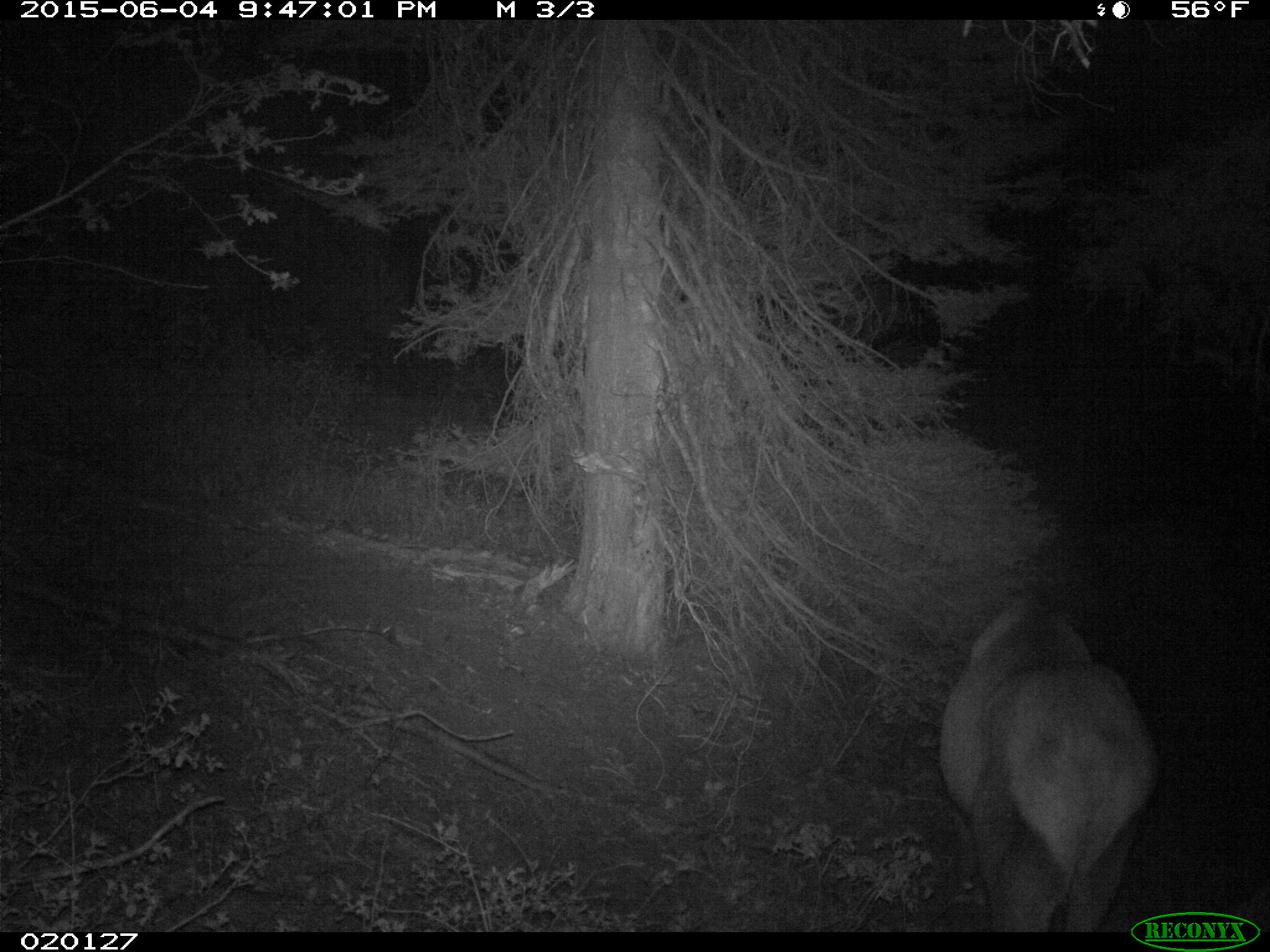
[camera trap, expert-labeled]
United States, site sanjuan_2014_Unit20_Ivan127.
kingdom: Animalia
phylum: Chordata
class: Mammalia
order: Artiodactyla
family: Cervidae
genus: Cervus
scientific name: Cervus elaphus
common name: red deer